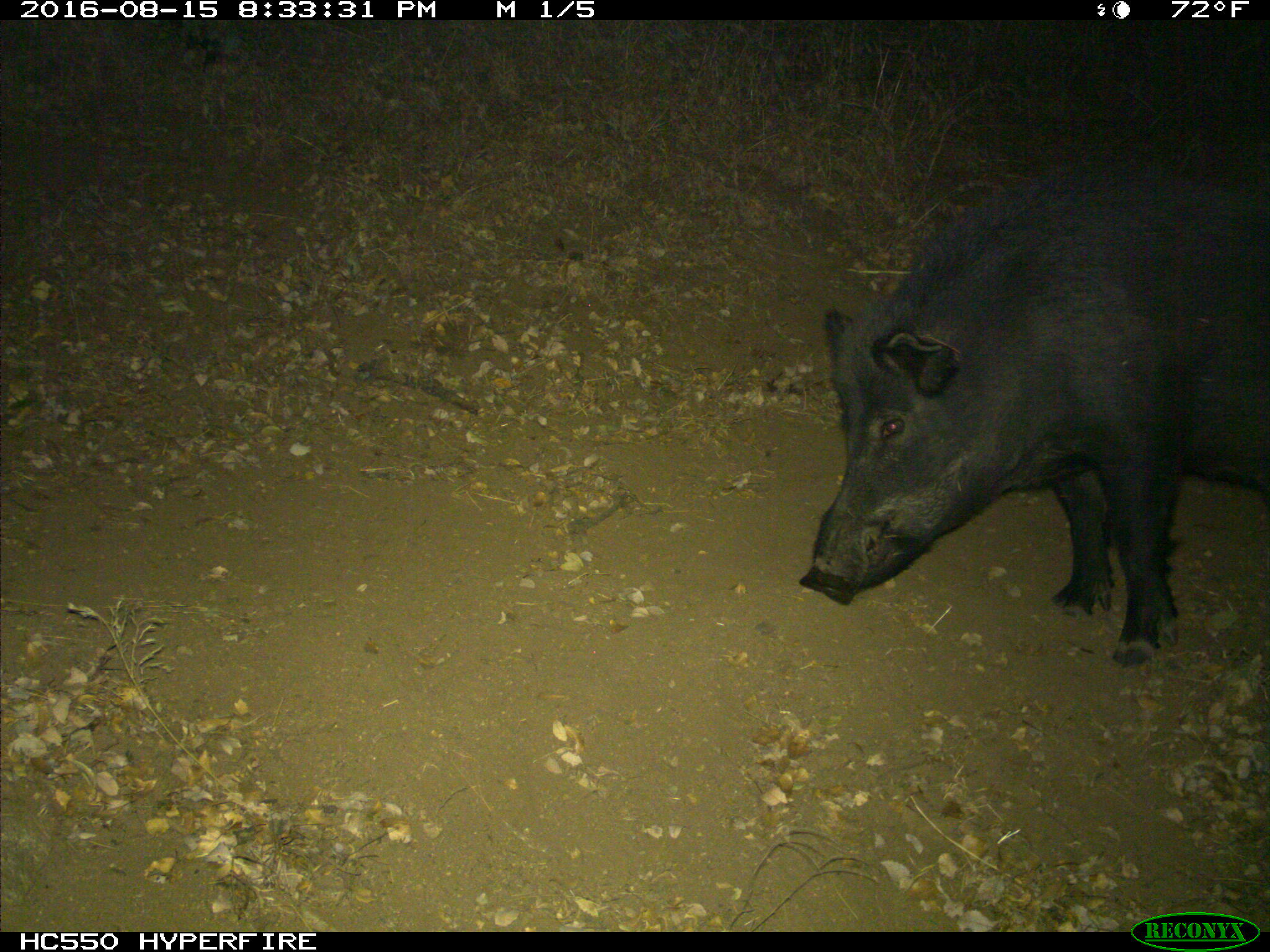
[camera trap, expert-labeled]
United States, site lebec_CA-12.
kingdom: Animalia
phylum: Chordata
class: Mammalia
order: Artiodactyla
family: Suidae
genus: Sus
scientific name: Sus scrofa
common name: wild boar